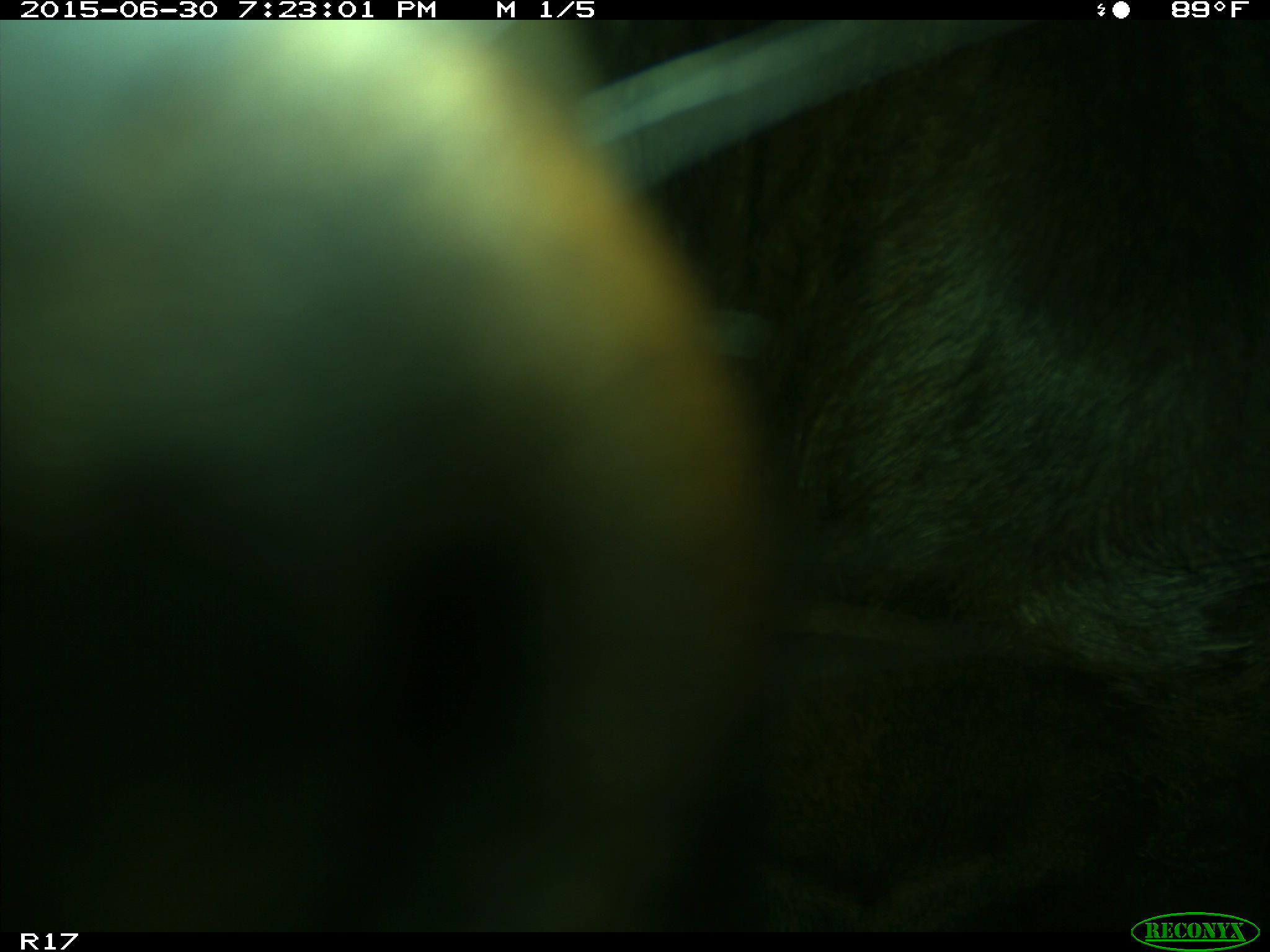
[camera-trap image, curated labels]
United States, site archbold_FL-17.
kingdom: Animalia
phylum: Chordata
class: Mammalia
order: Artiodactyla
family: Bovidae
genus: Bos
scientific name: Bos taurus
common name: domestic cow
Bos taurus (domestic cow).